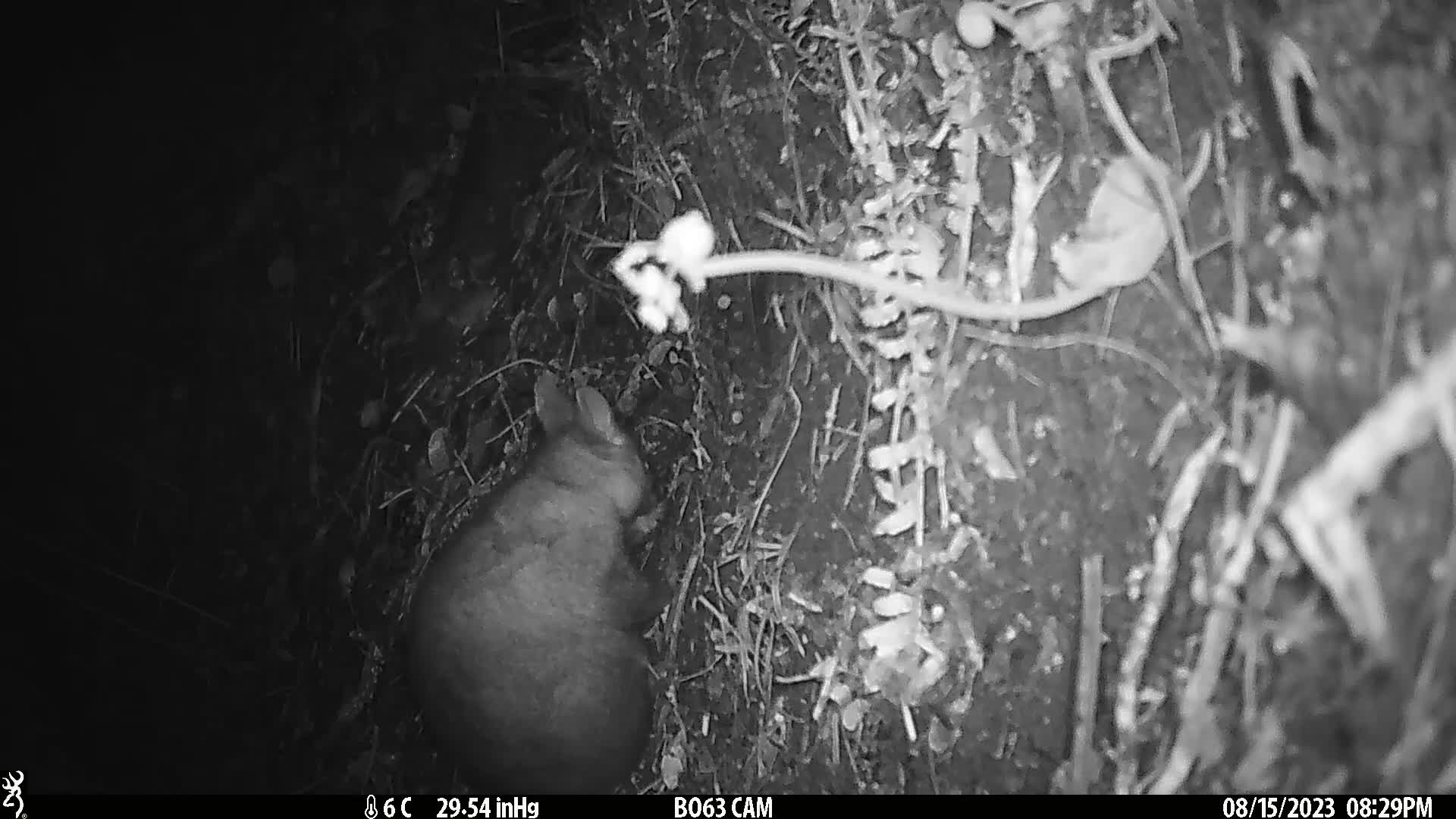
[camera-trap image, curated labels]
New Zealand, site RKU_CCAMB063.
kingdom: Animalia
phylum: Chordata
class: Mammalia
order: Diprotodontia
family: Phalangeridae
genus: Trichosurus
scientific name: Trichosurus vulpecula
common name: common brushtail possum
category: possum